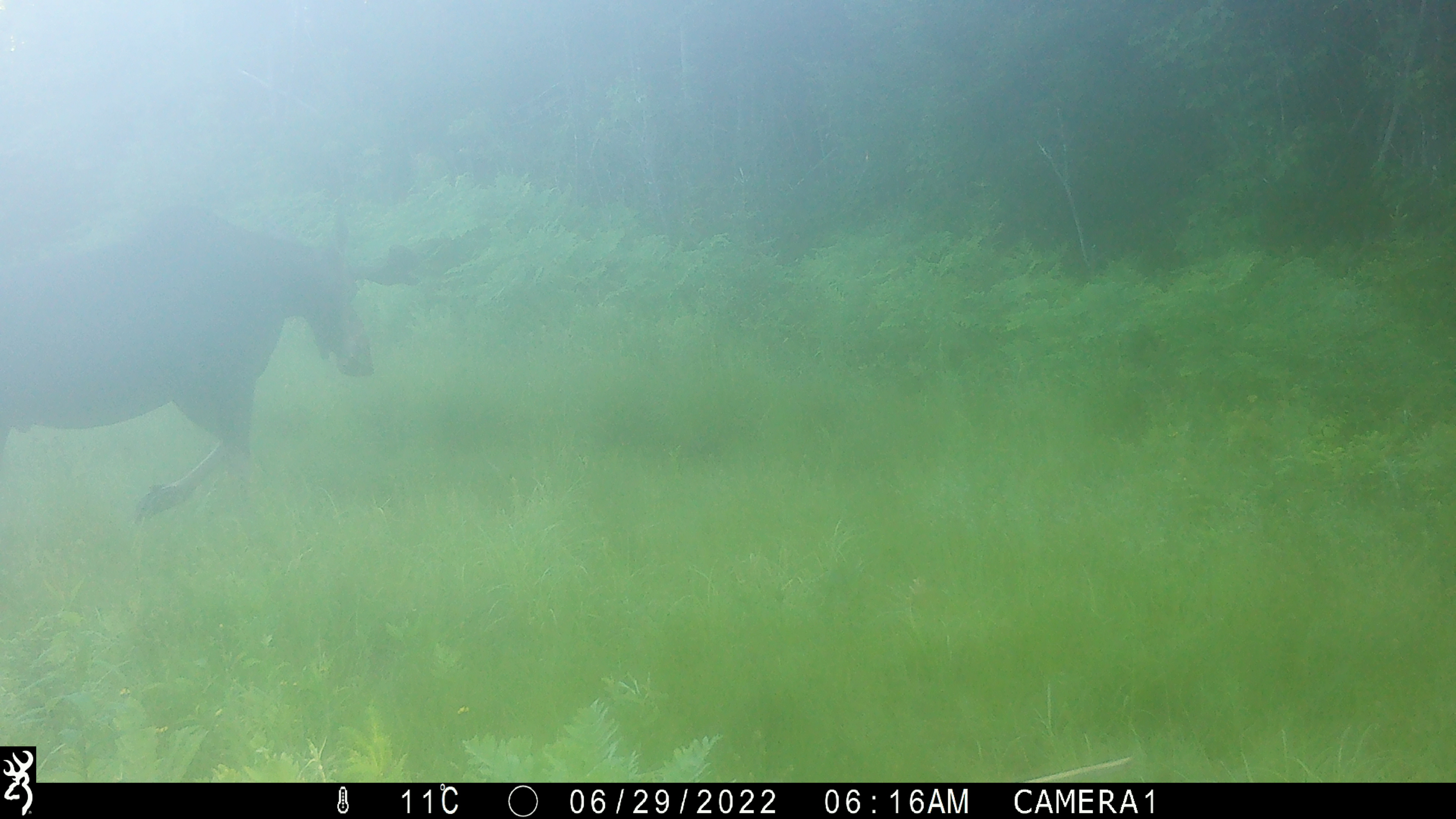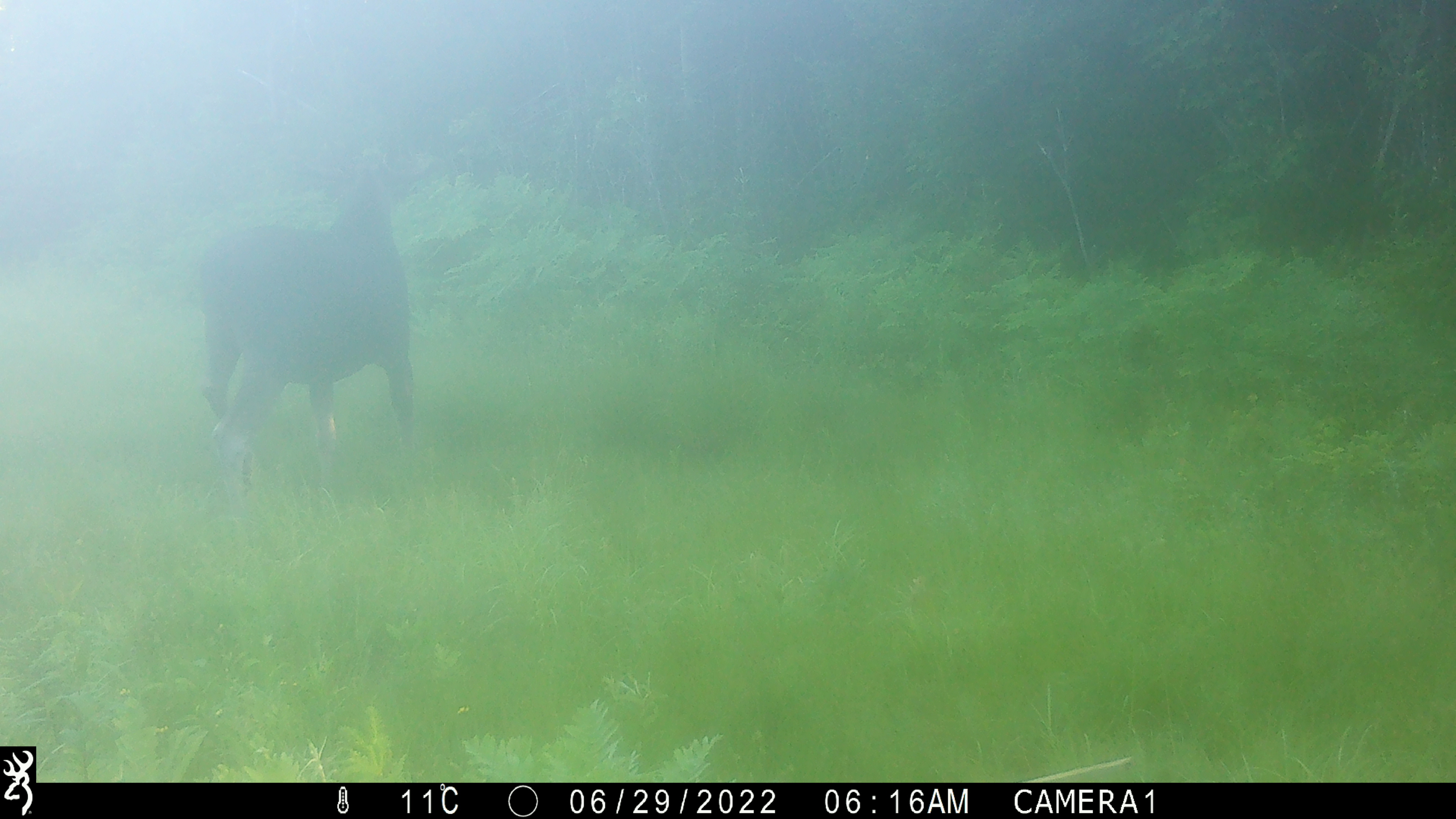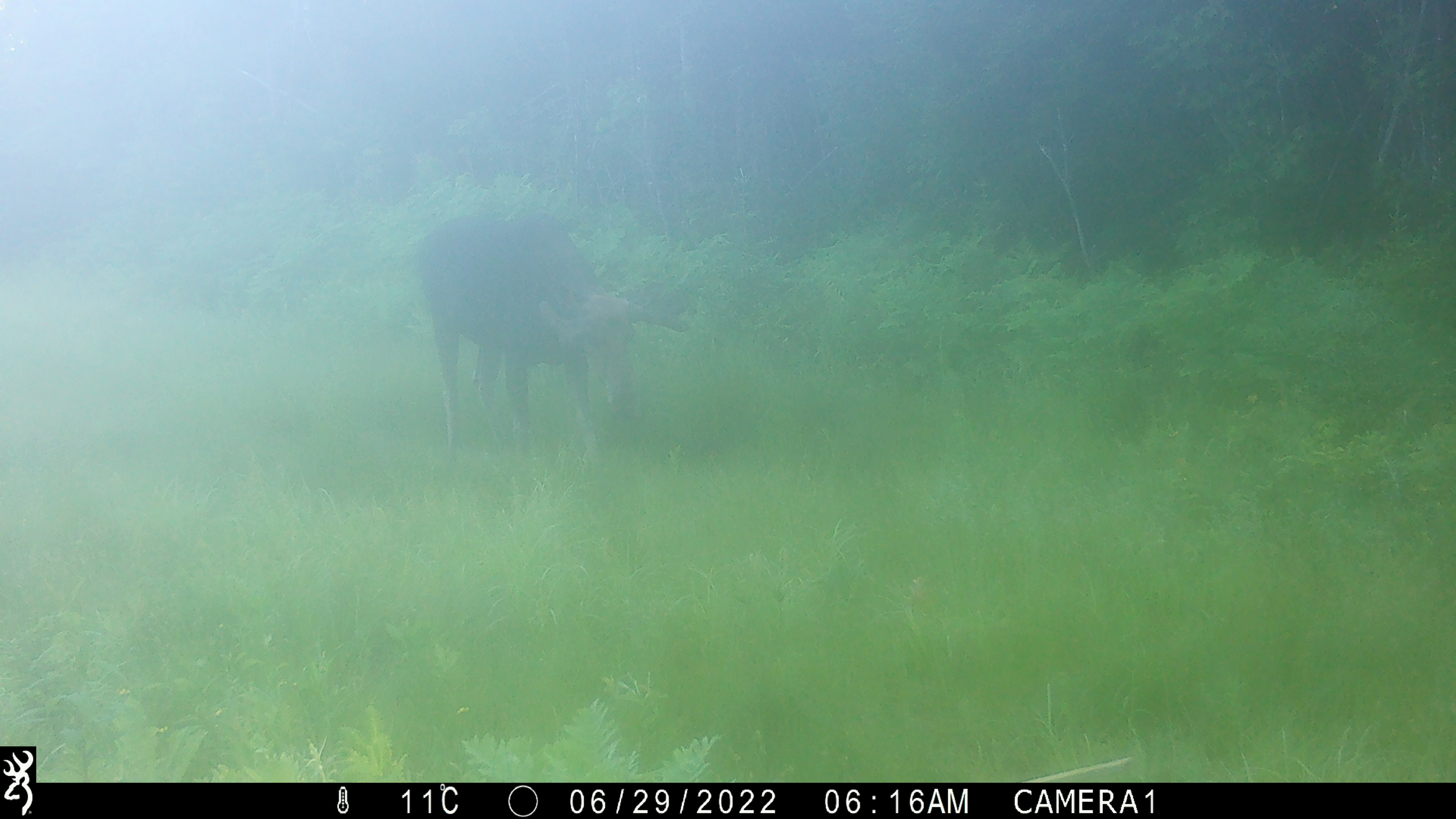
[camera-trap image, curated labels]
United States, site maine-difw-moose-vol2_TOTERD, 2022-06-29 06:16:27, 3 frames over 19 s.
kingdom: Animalia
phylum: Chordata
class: Mammalia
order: Artiodactyla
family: Cervidae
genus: Alces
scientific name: Alces alces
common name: moose